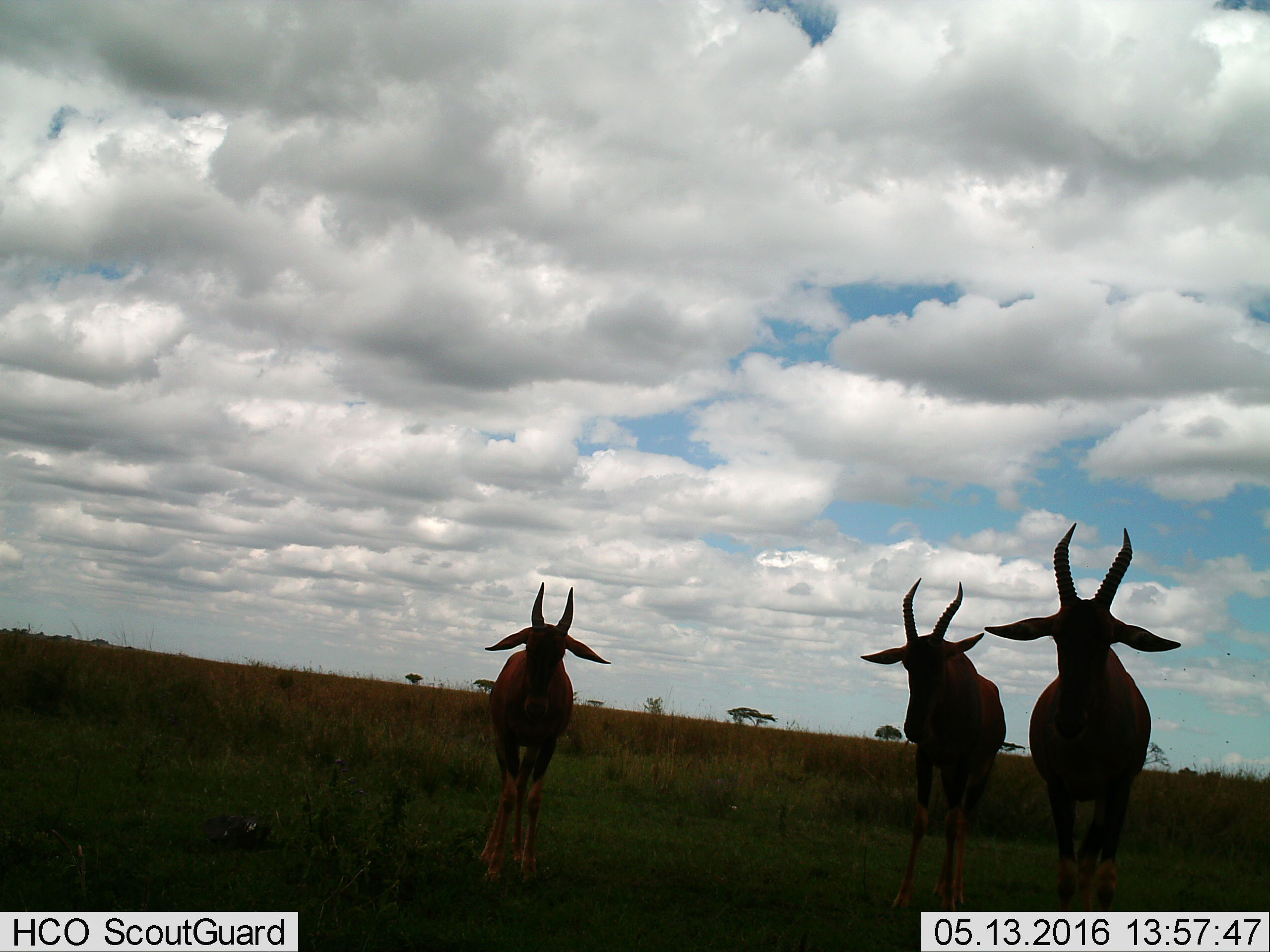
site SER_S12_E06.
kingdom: Animalia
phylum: Chordata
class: Mammalia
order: Artiodactyla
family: Bovidae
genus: Damaliscus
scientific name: Damaliscus lunatus jimela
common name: topi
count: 3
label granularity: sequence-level